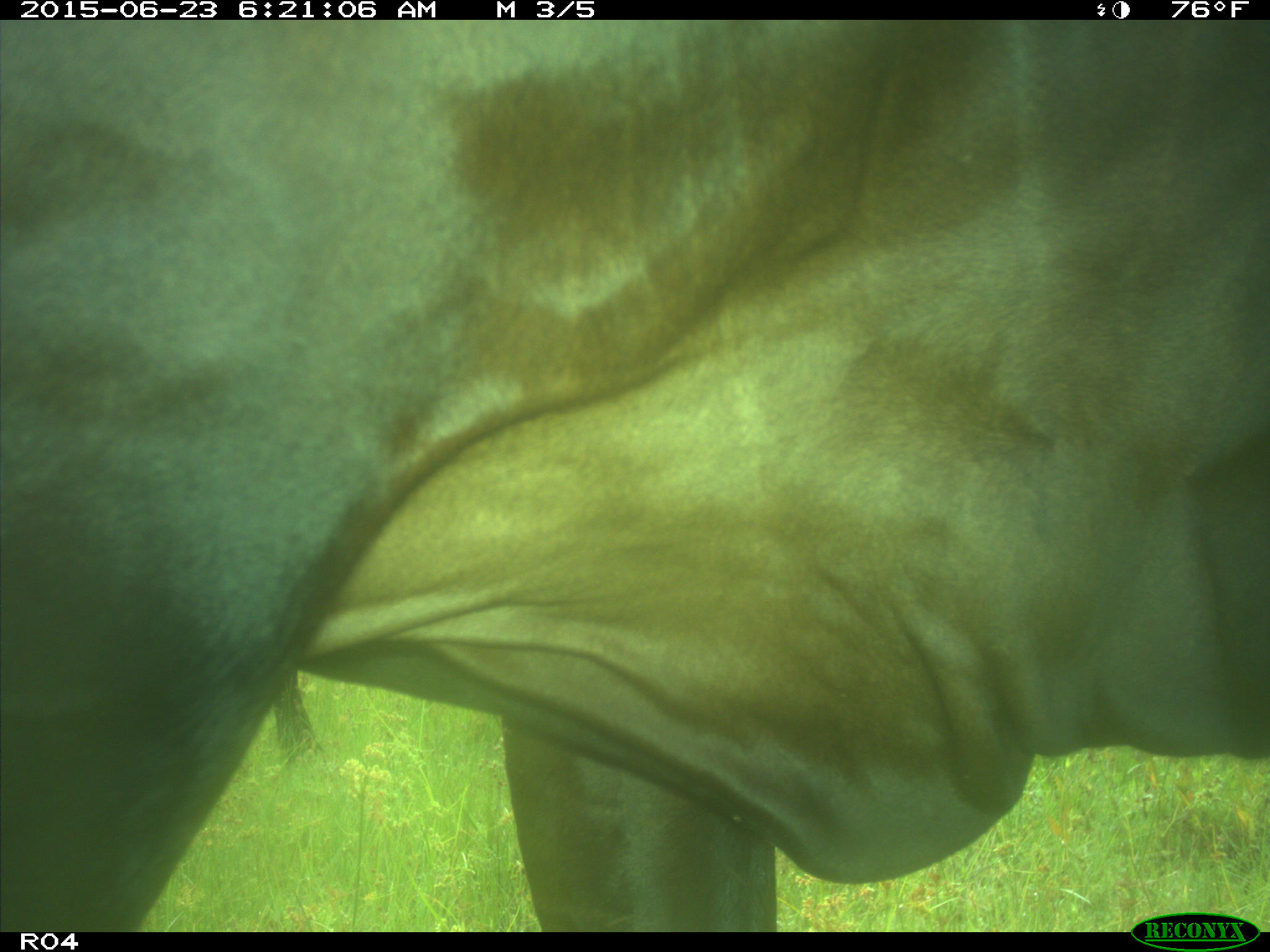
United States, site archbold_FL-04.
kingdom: Animalia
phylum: Chordata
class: Mammalia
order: Artiodactyla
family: Bovidae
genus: Bos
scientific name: Bos taurus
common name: domestic cow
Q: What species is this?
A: Bos taurus (domestic cow).